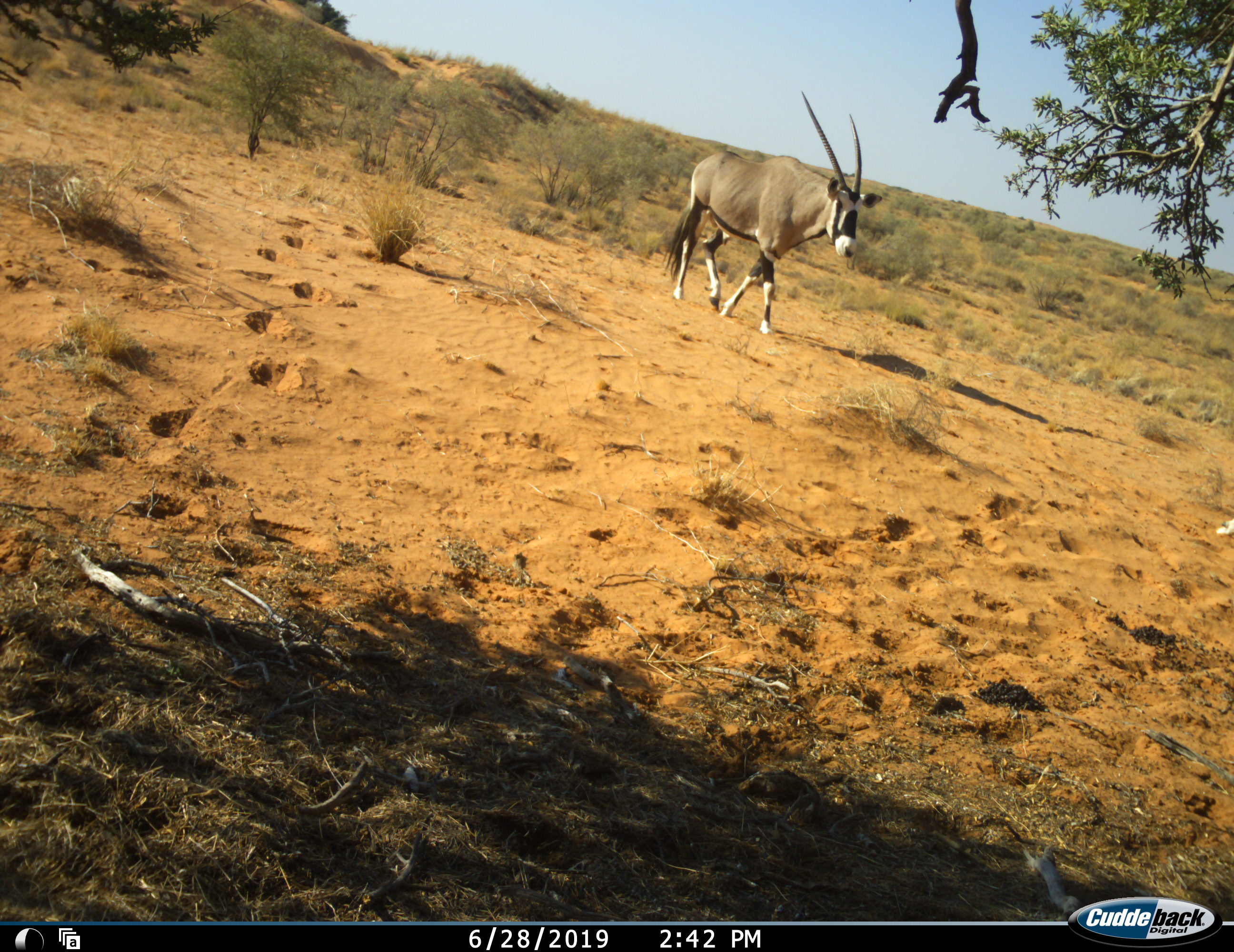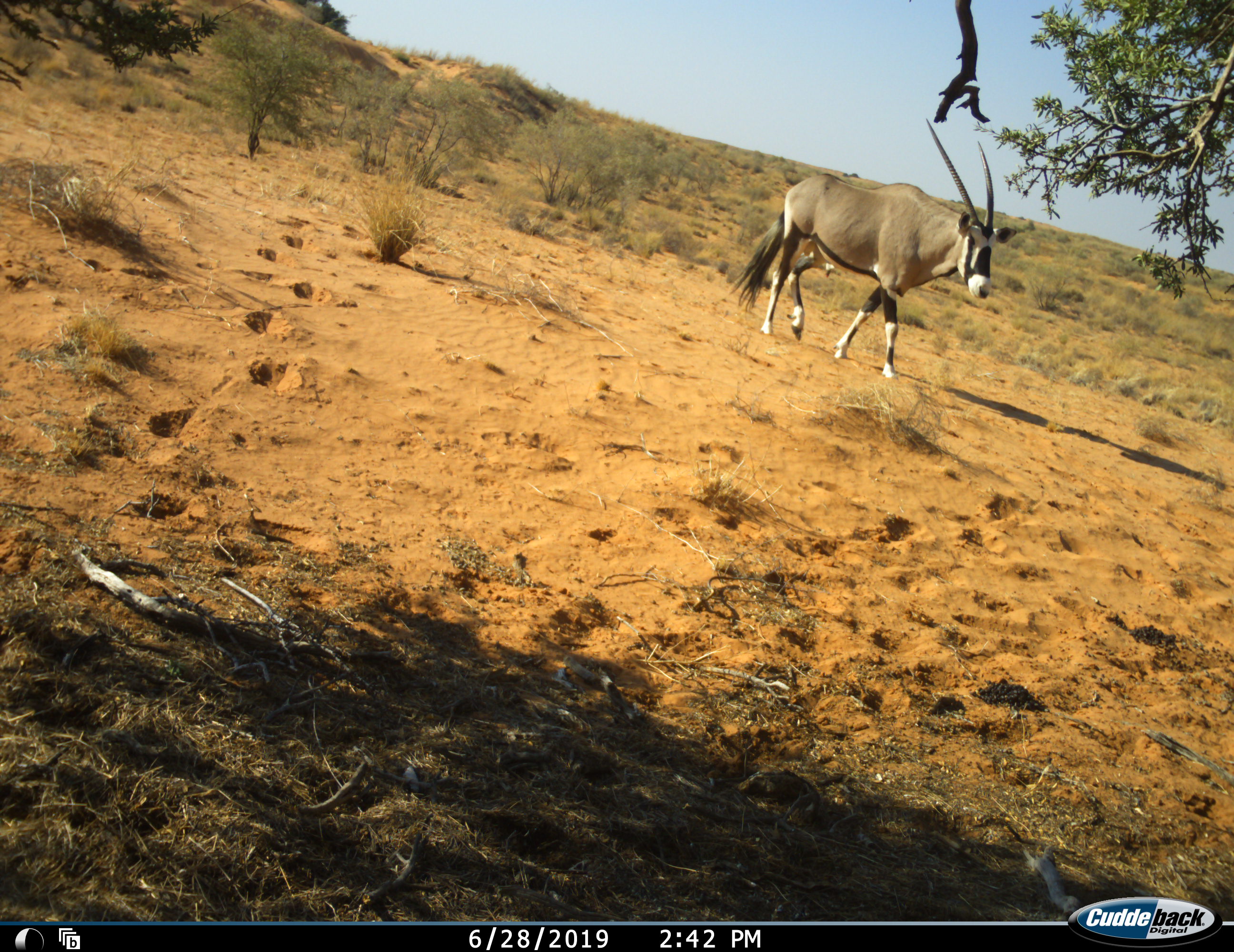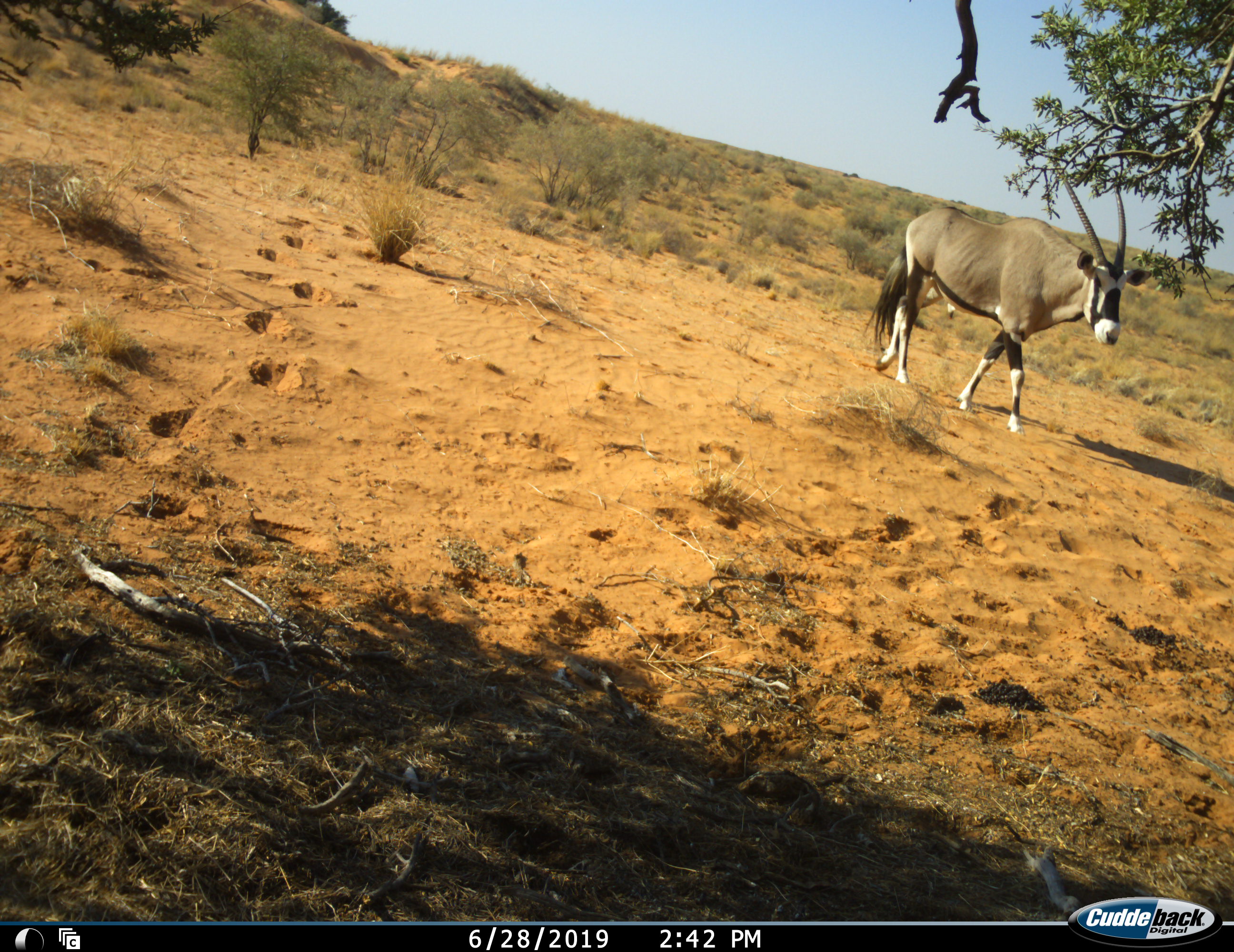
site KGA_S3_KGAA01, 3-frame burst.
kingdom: Animalia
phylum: Chordata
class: Mammalia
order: Artiodactyla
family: Bovidae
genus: Oryx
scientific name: Oryx gazella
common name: gemsbok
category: oryx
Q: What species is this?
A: Oryx (gemsbok) (Oryx gazella).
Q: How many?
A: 1.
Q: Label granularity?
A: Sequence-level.